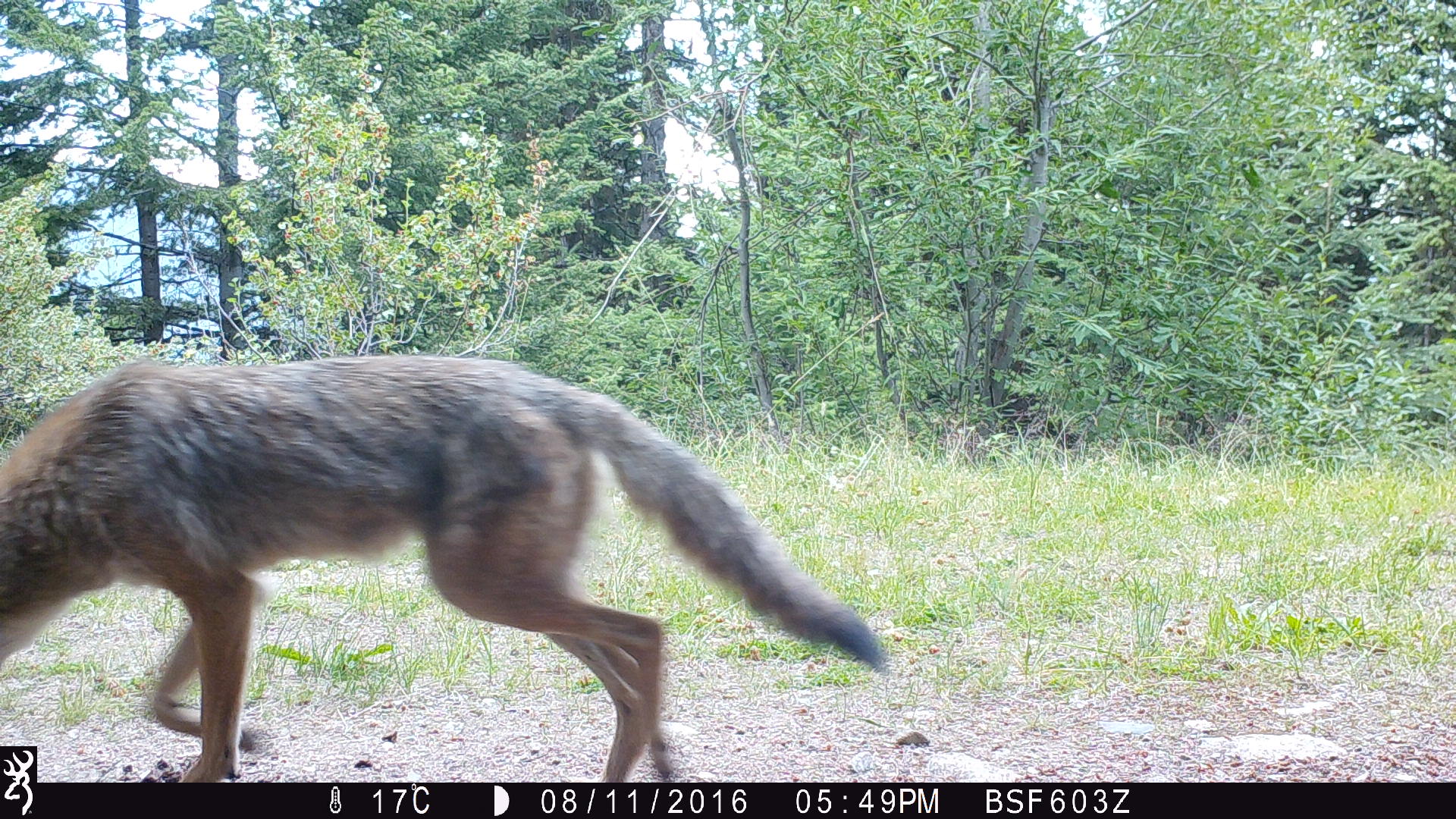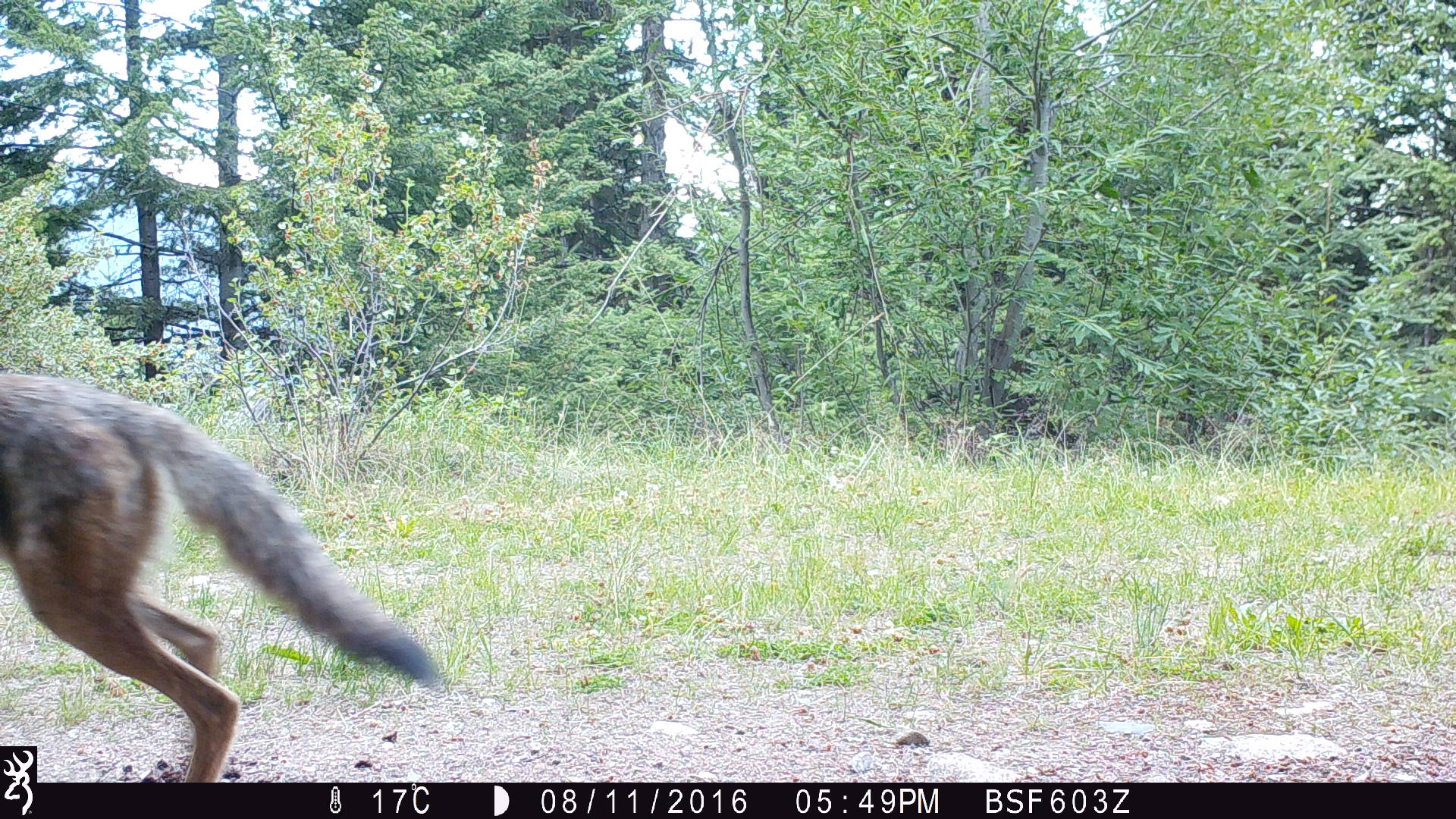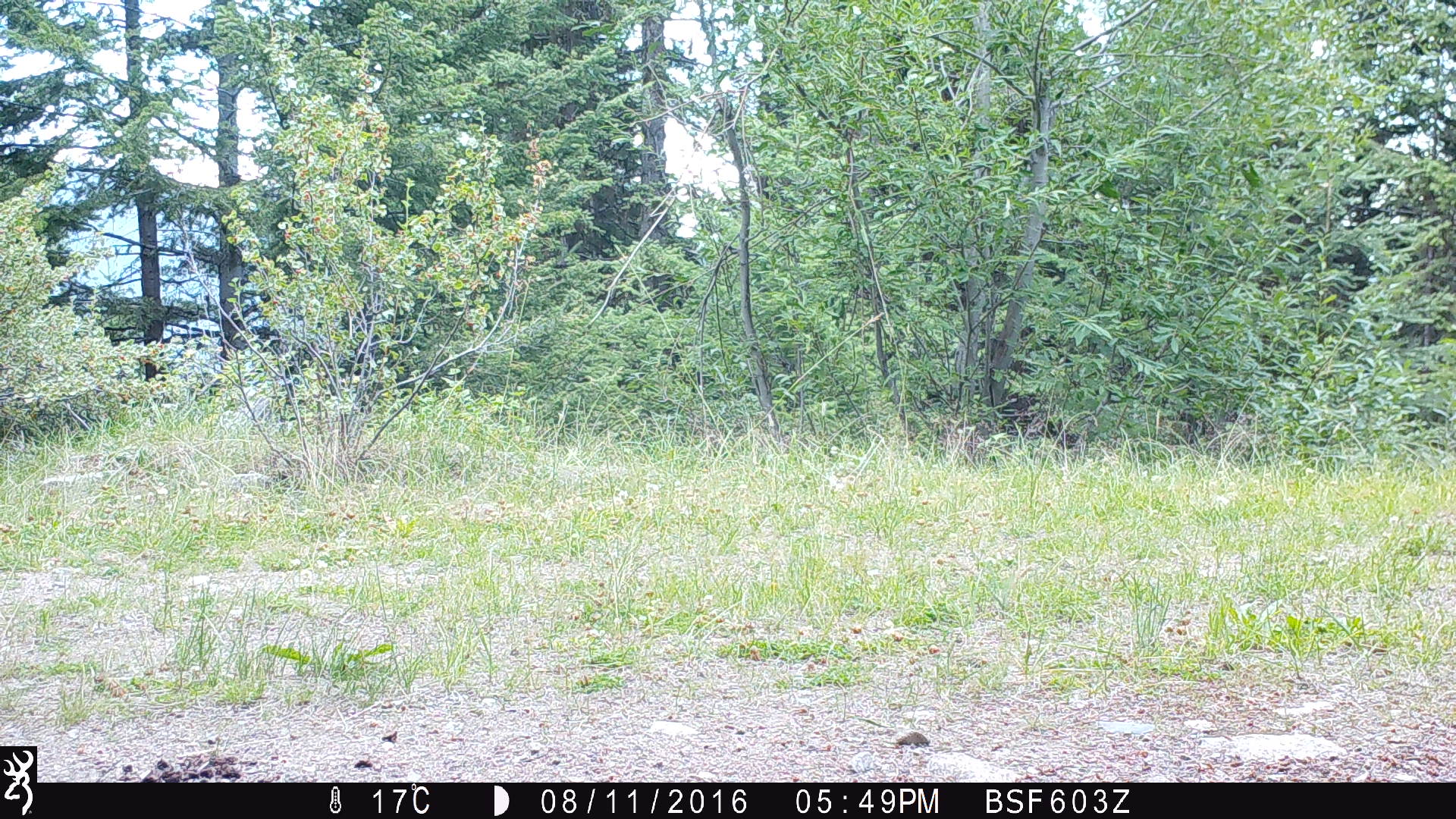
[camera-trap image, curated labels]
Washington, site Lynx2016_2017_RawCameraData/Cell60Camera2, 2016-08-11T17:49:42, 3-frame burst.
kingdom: Animalia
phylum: Chordata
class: Mammalia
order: Carnivora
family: Canidae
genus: Canis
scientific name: Canis latrans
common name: coyote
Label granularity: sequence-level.